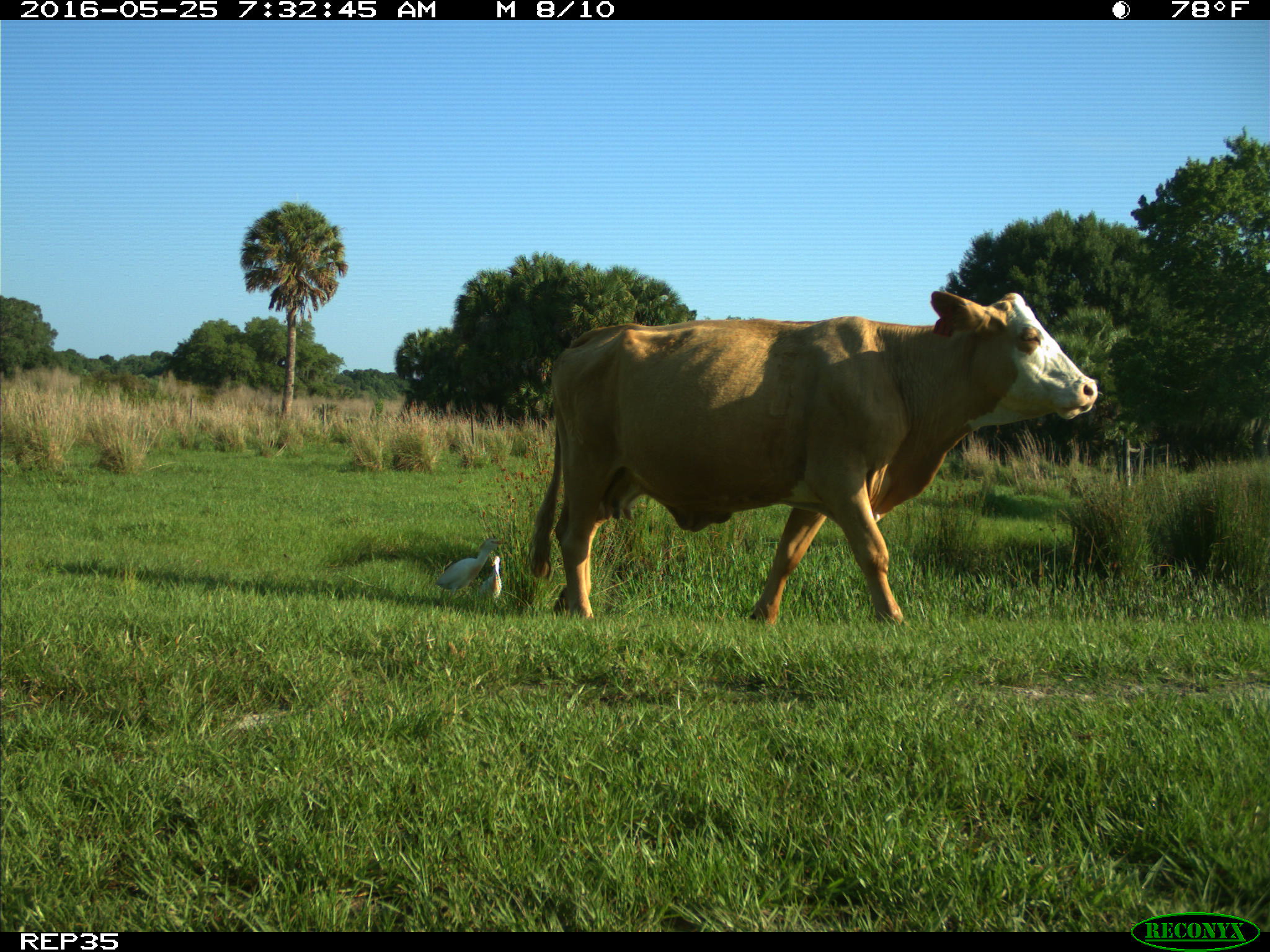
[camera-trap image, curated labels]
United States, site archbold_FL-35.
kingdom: Animalia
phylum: Chordata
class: Mammalia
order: Artiodactyla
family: Bovidae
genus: Bos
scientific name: Bos taurus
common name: domestic cow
Bos taurus (domestic cow).